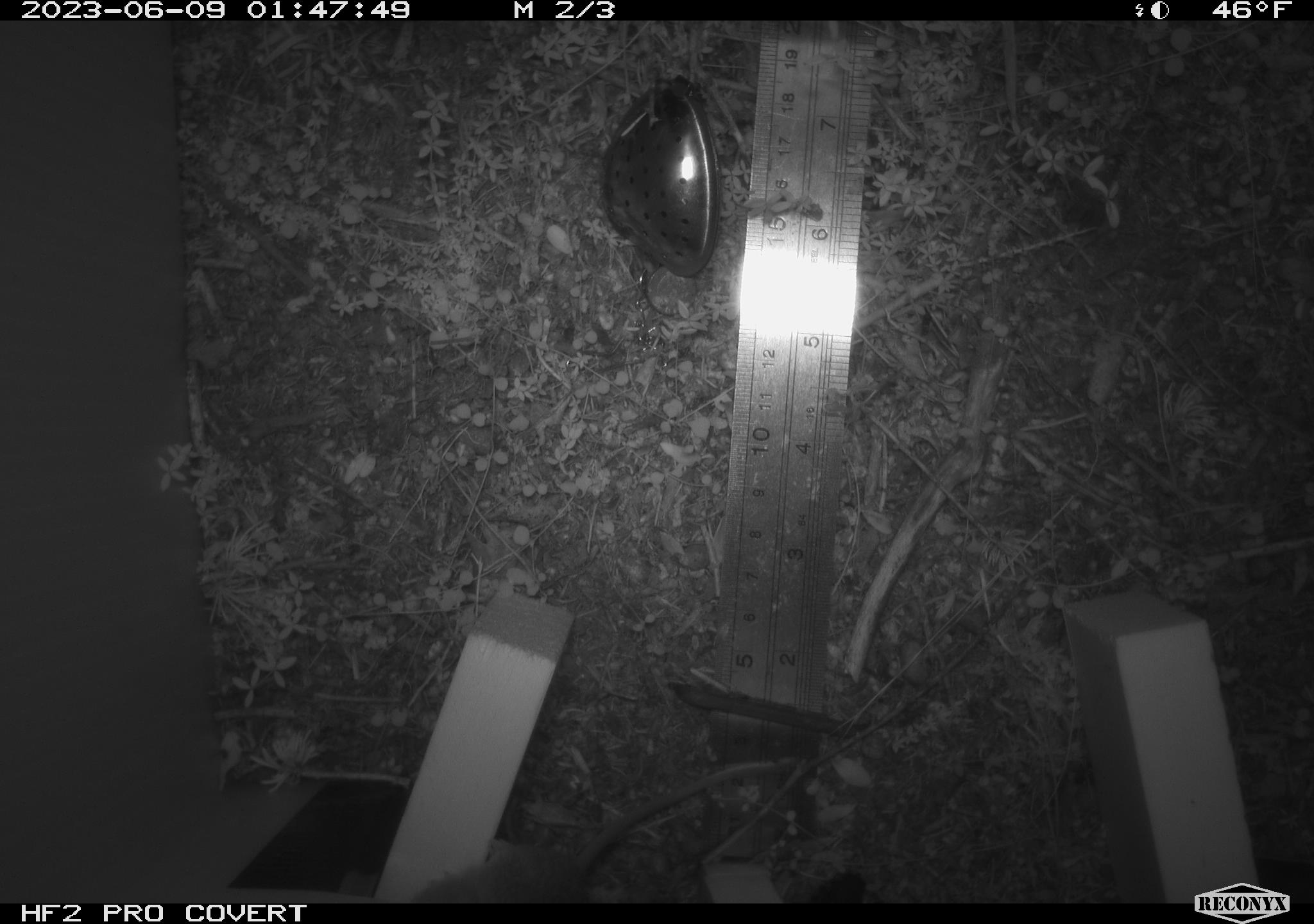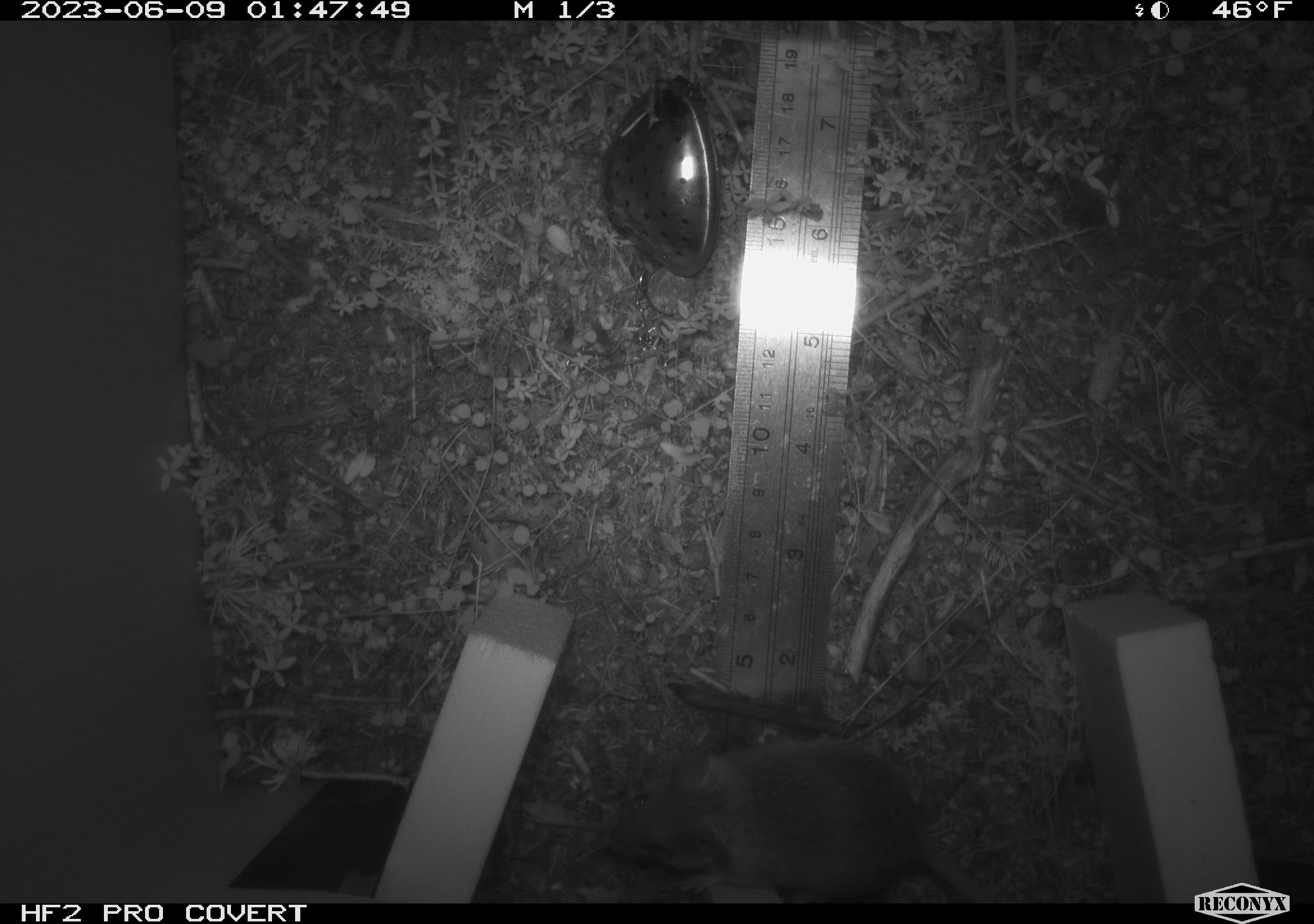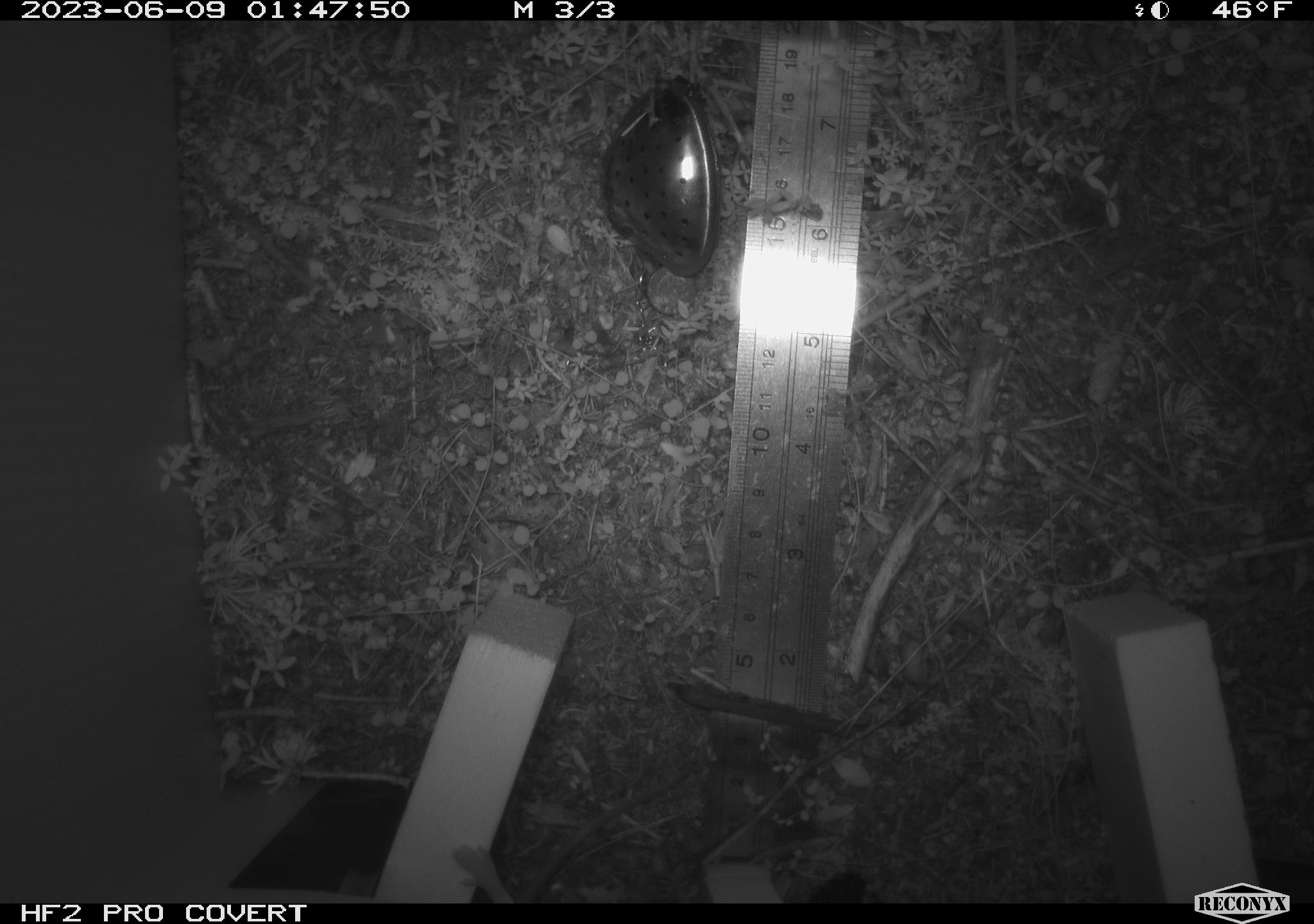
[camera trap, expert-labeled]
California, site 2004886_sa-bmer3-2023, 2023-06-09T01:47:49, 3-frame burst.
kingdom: Animalia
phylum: Chordata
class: Mammalia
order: Rodentia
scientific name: Rodentia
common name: mouse species